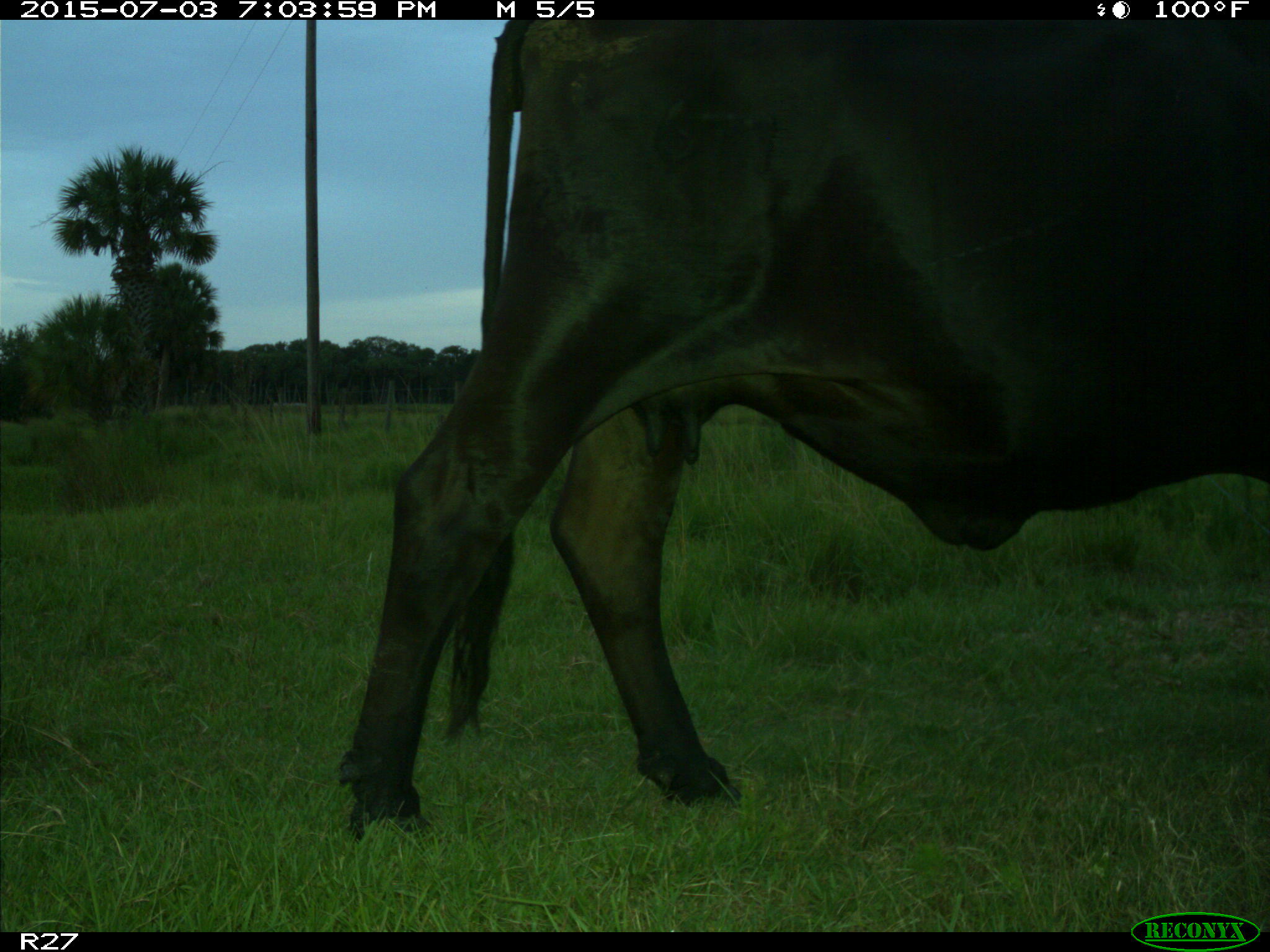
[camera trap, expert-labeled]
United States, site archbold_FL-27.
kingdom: Animalia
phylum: Chordata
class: Mammalia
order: Artiodactyla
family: Bovidae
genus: Bos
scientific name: Bos taurus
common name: domestic cow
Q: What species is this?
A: Bos taurus (domestic cow).